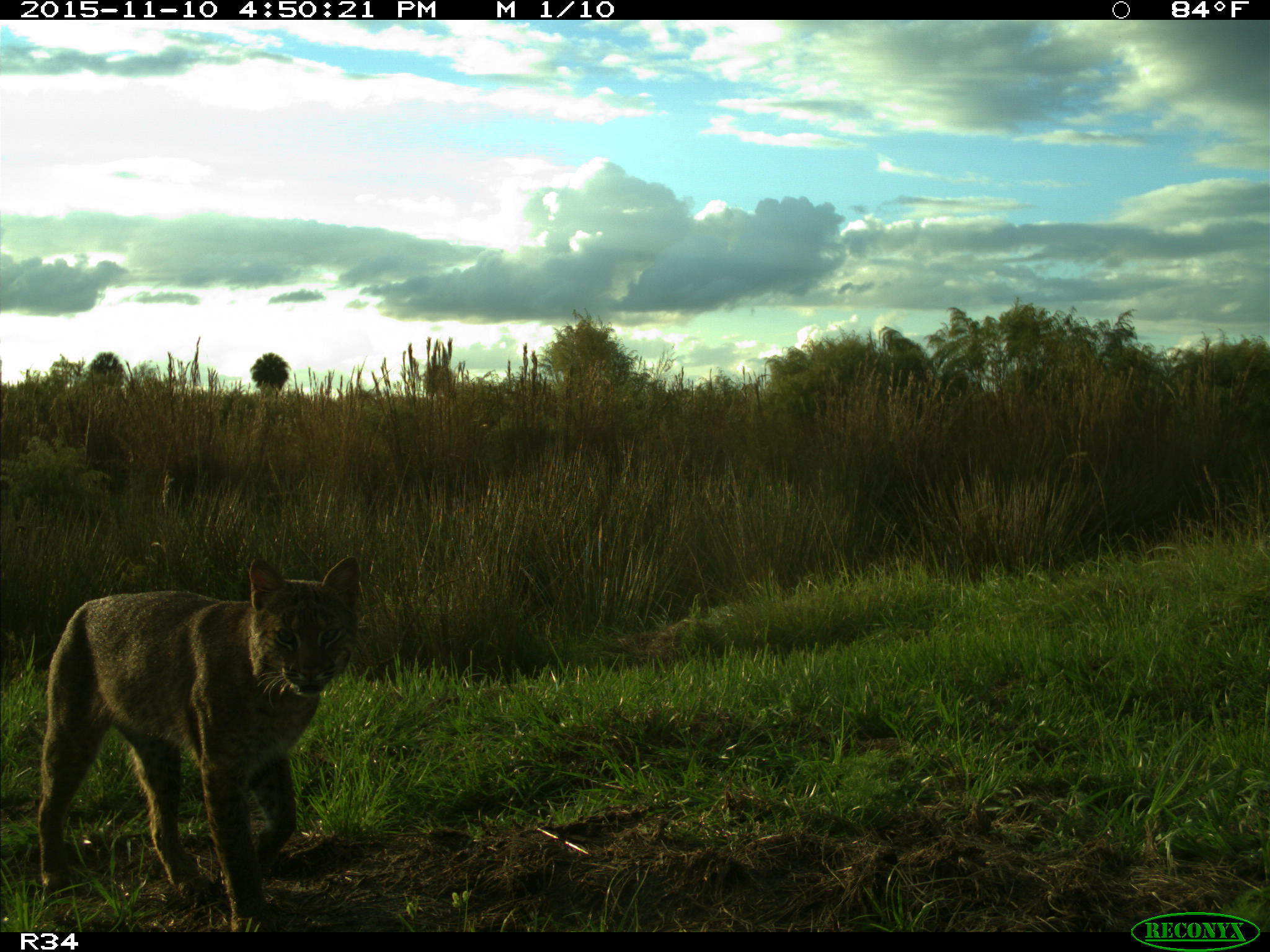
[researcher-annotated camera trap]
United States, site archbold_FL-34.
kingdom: Animalia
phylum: Chordata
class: Mammalia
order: Carnivora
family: Felidae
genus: Lynx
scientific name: Lynx rufus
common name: bobcat